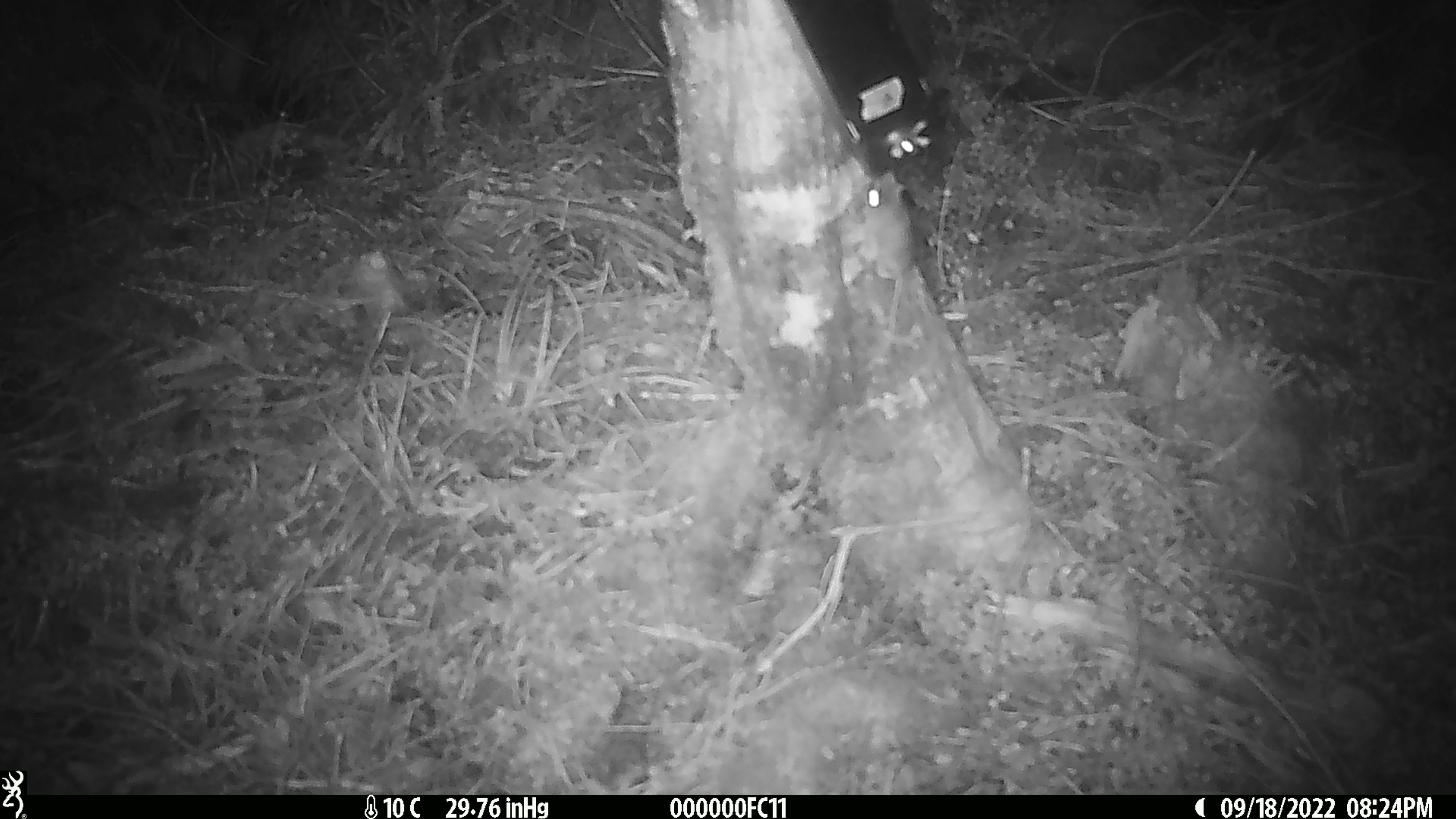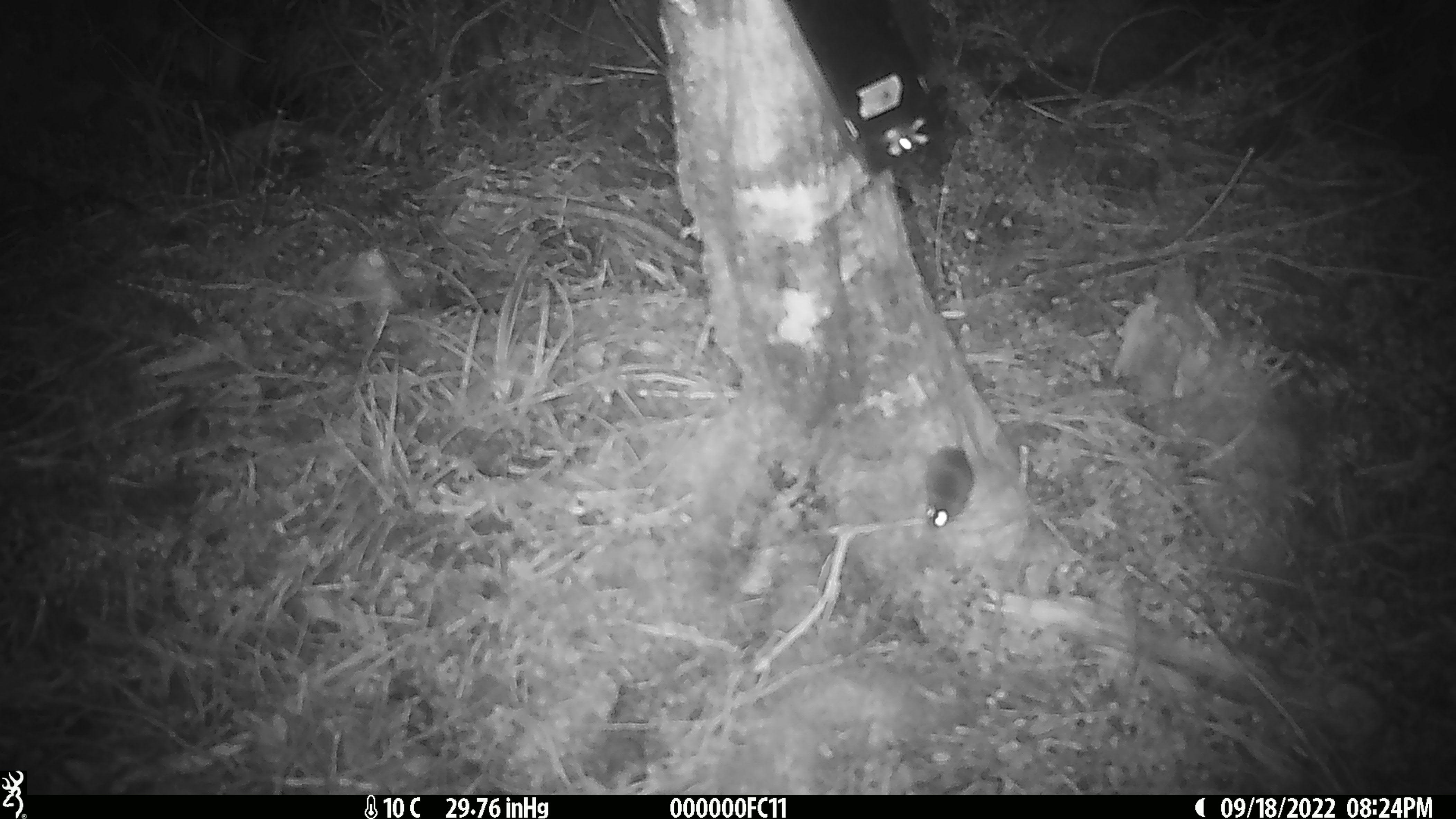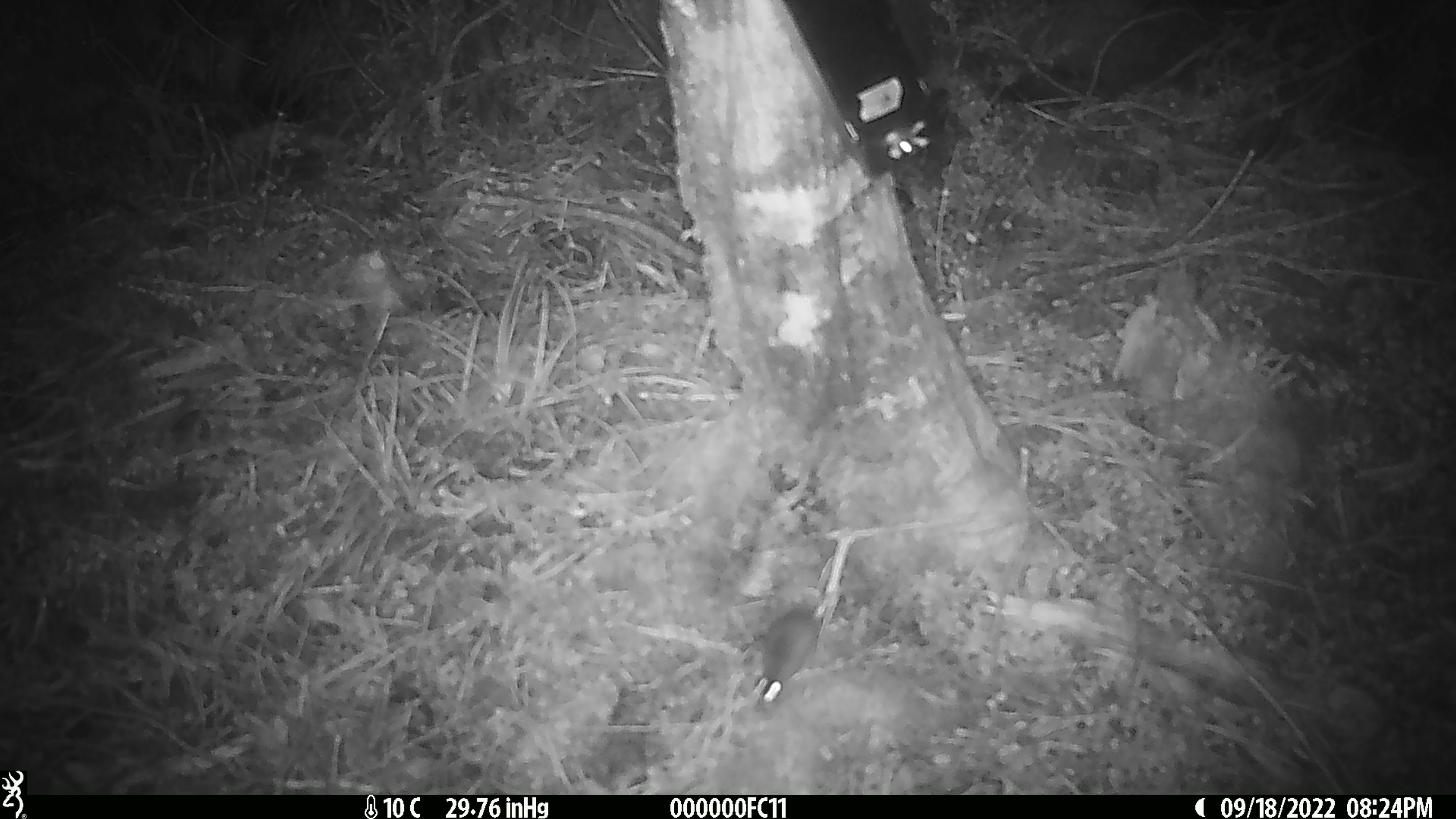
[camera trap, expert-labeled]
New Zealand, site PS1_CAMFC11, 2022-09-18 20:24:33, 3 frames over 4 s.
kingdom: Animalia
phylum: Chordata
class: Mammalia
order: Rodentia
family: Muridae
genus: Mus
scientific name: Mus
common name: mouse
Mouse (Mus).